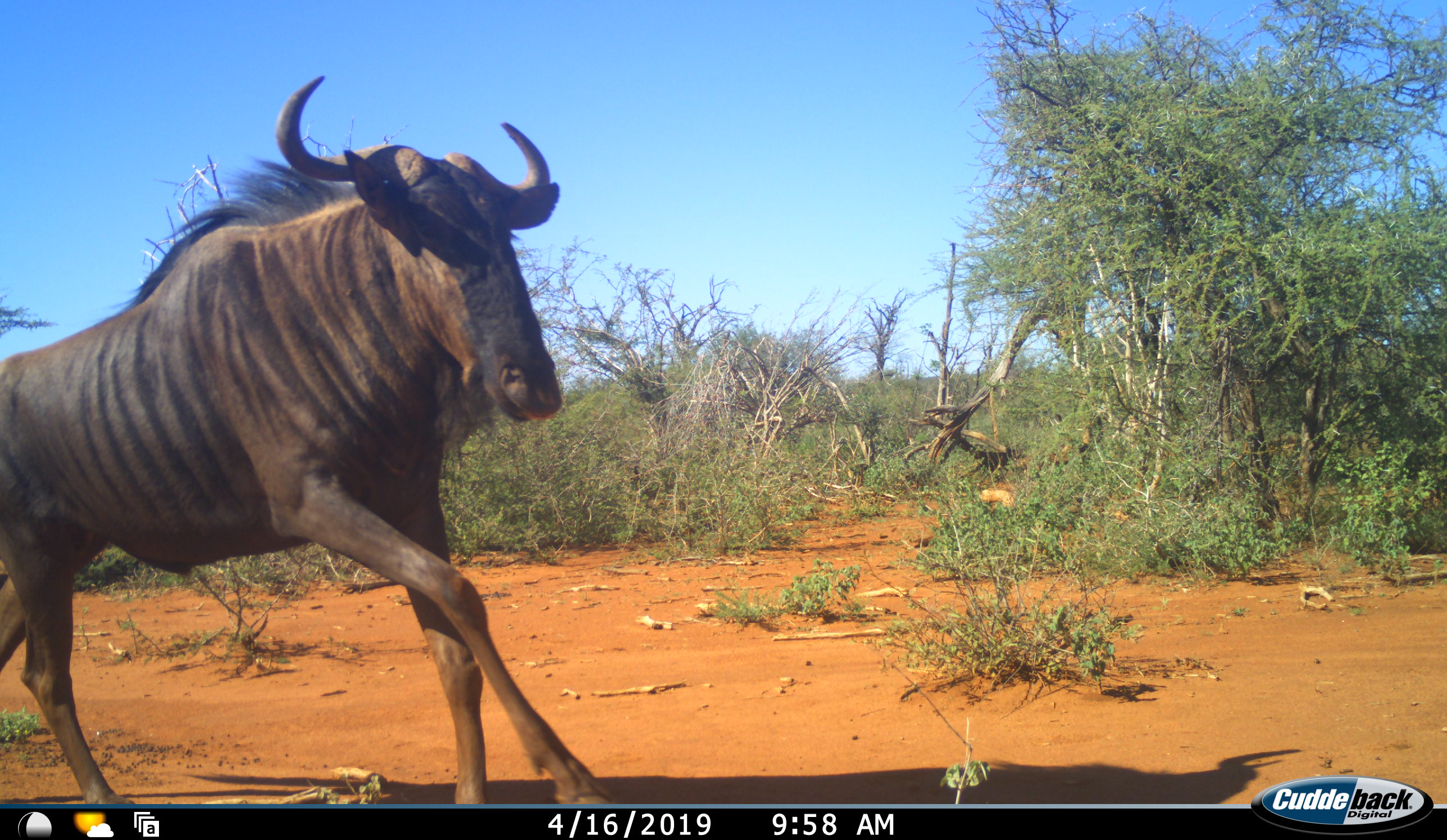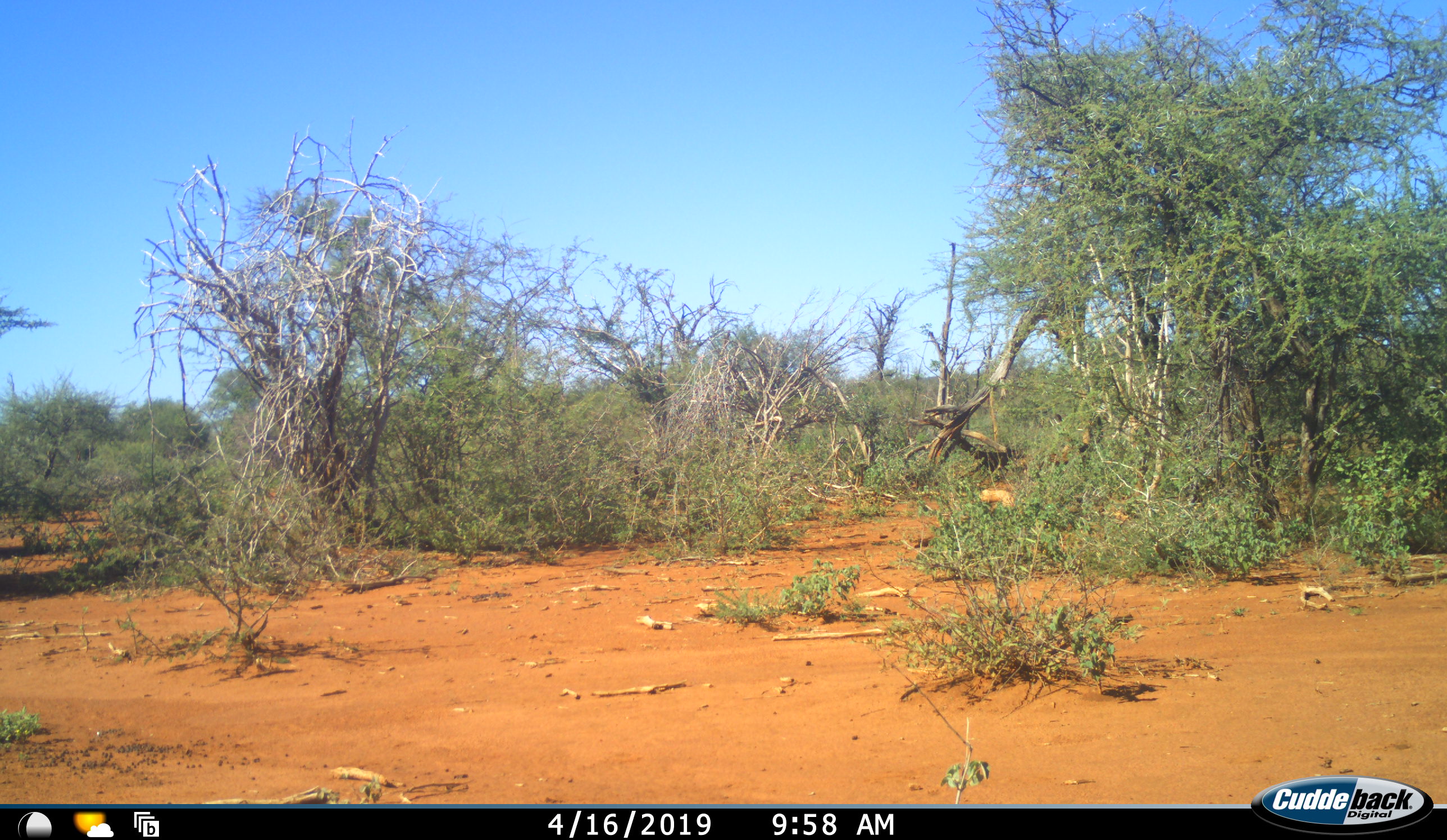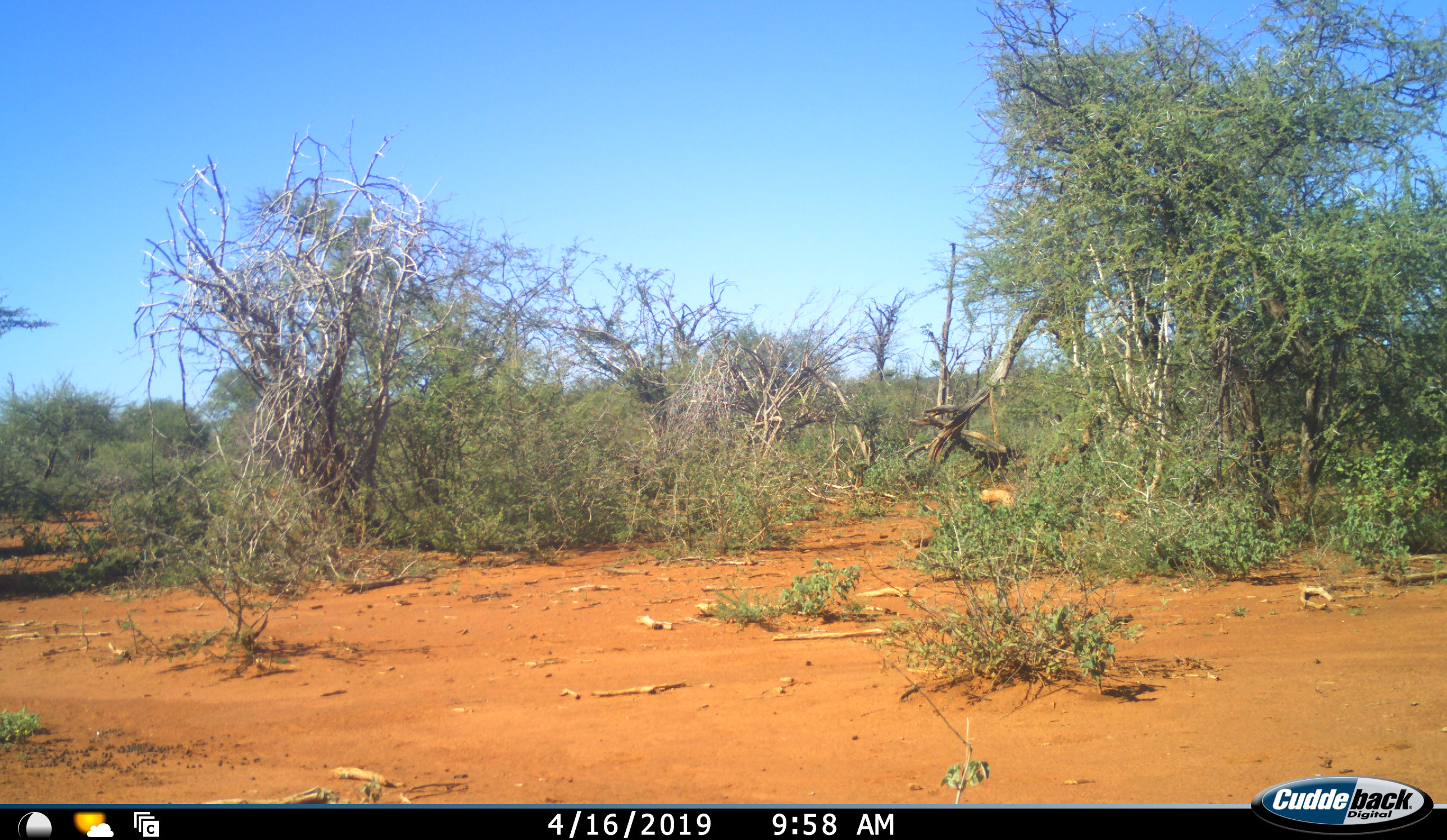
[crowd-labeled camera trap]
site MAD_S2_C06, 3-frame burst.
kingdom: Animalia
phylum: Chordata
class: Mammalia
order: Artiodactyla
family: Bovidae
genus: Connochaetes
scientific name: Connochaetes taurinus taurinus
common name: blue wildebeest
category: wildebeestblue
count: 1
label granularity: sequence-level